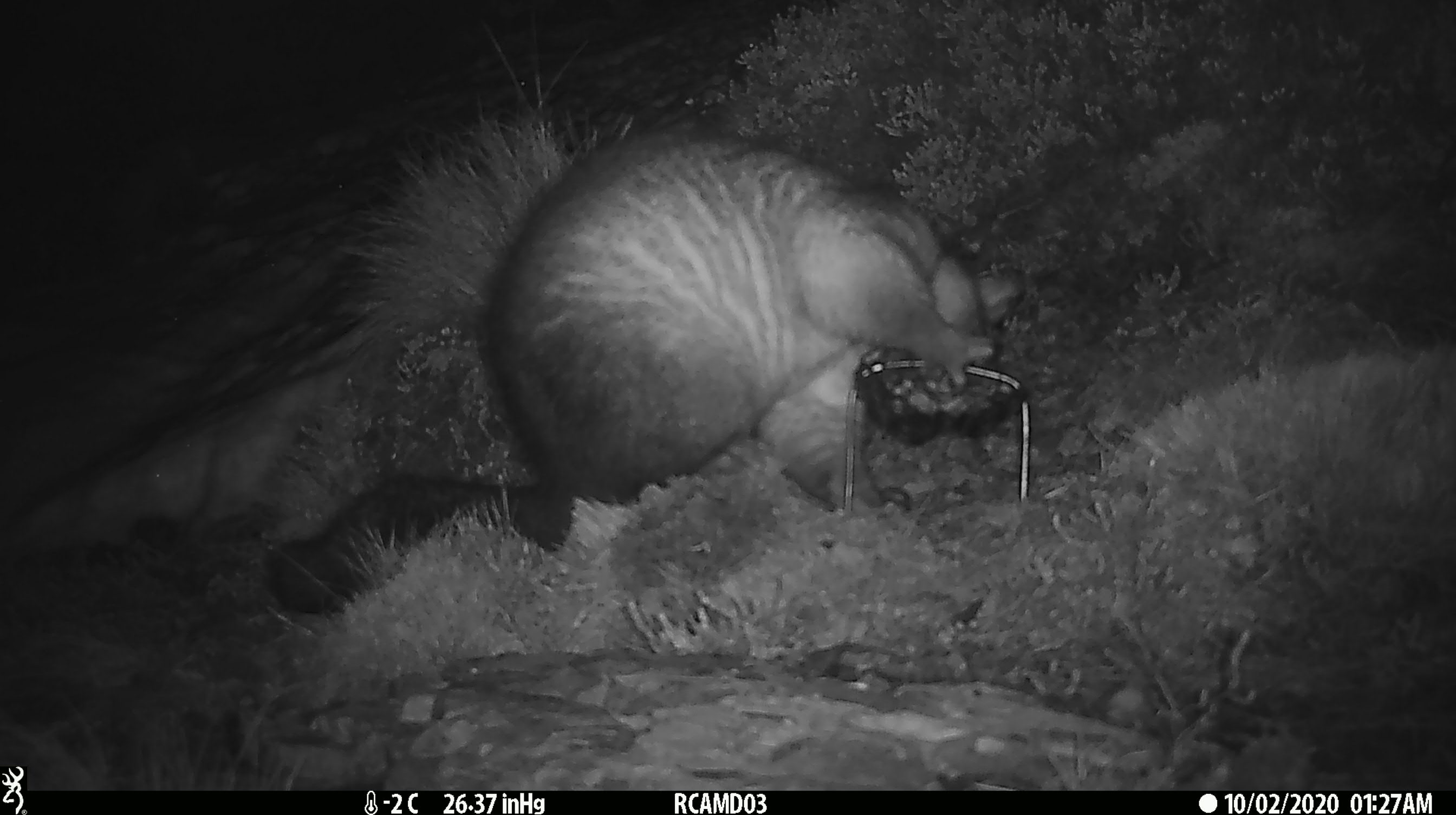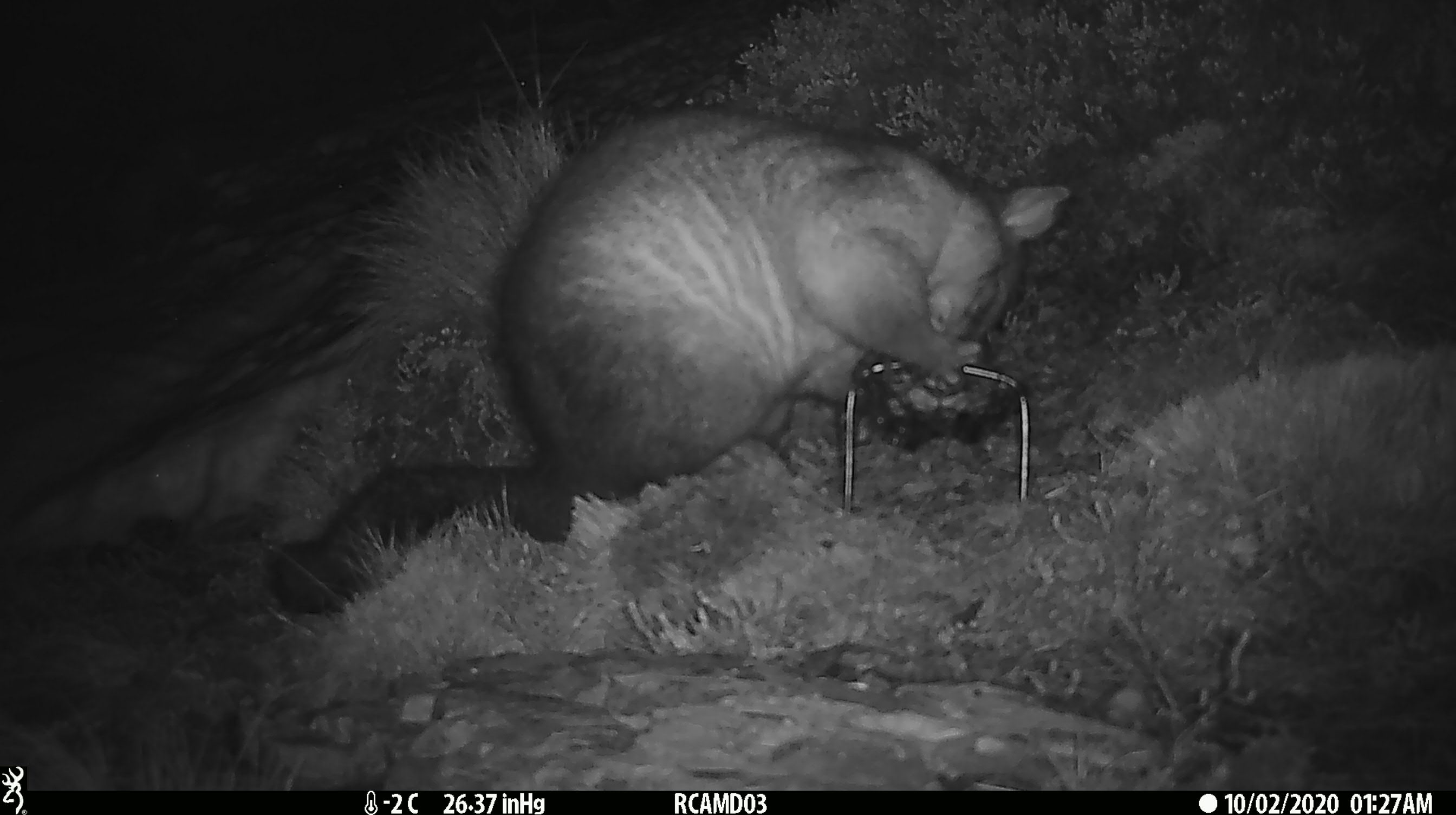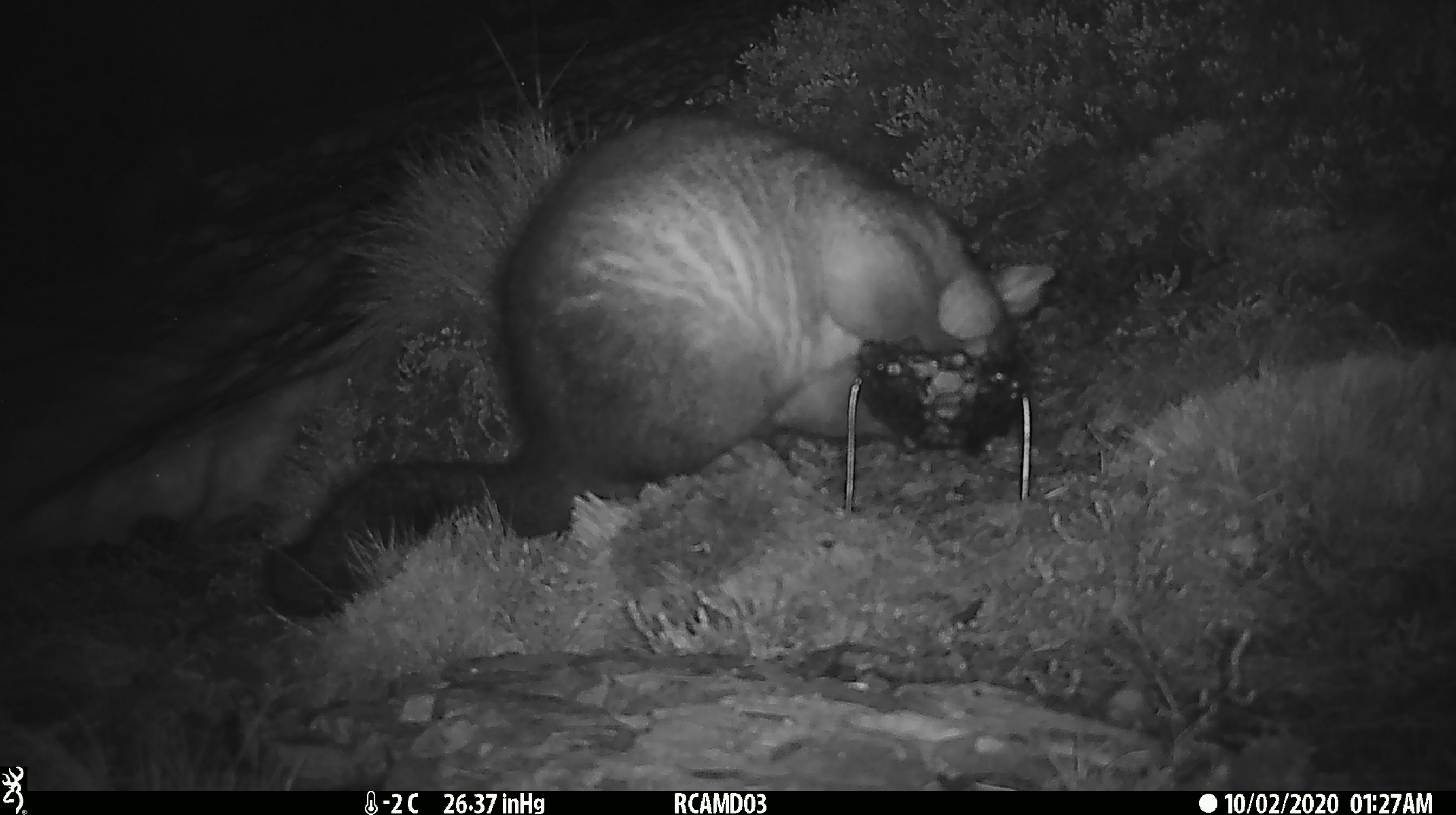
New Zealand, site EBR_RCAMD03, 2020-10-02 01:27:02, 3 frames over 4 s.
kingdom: Animalia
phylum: Chordata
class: Mammalia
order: Diprotodontia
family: Phalangeridae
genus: Trichosurus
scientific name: Trichosurus vulpecula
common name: common brushtail possum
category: possum